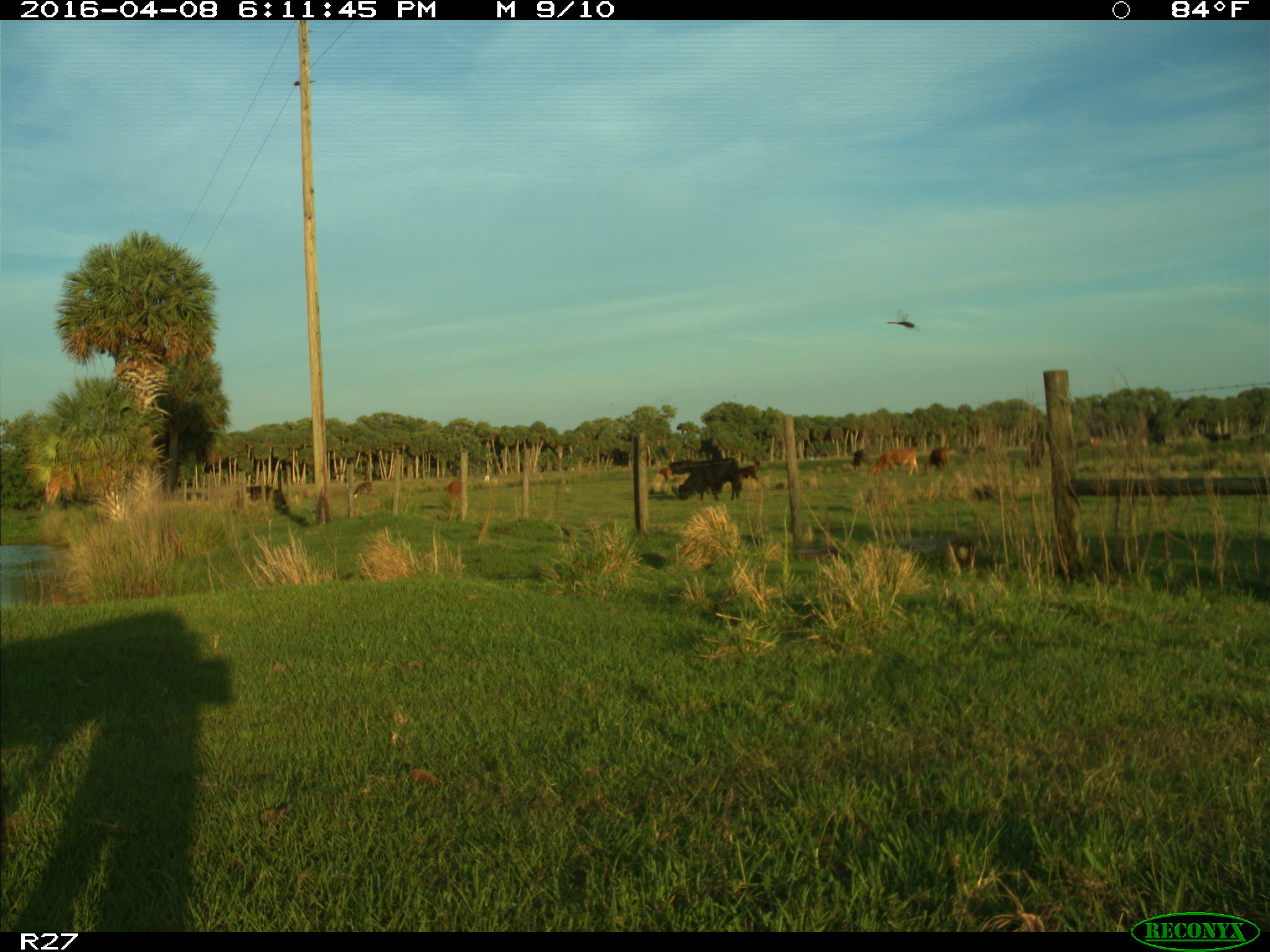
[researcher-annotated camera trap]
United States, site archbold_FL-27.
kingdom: Animalia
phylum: Chordata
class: Mammalia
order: Artiodactyla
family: Bovidae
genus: Bos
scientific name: Bos taurus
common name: domestic cow